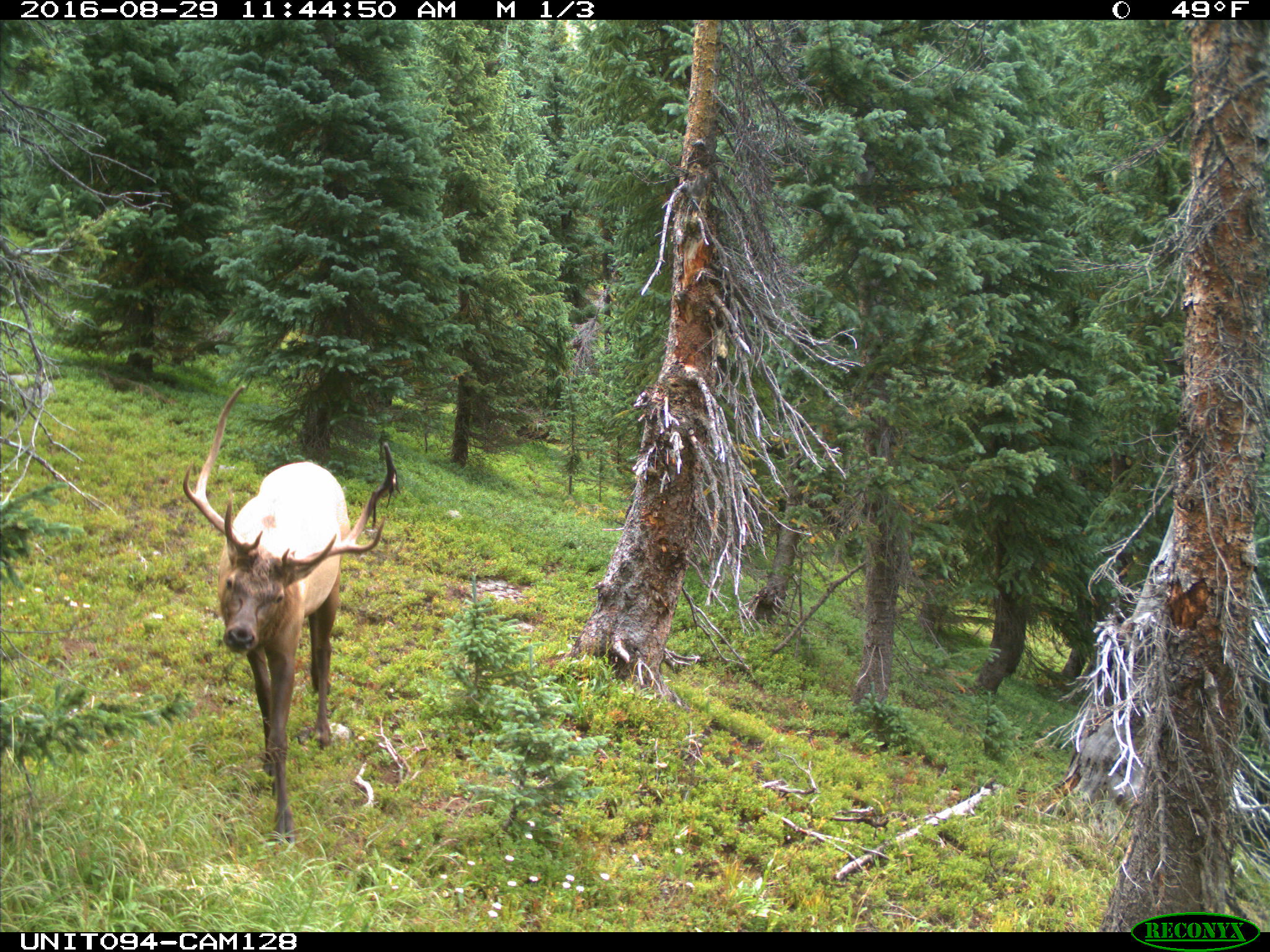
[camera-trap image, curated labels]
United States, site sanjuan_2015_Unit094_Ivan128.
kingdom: Animalia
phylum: Chordata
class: Mammalia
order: Artiodactyla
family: Cervidae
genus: Cervus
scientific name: Cervus elaphus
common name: red deer